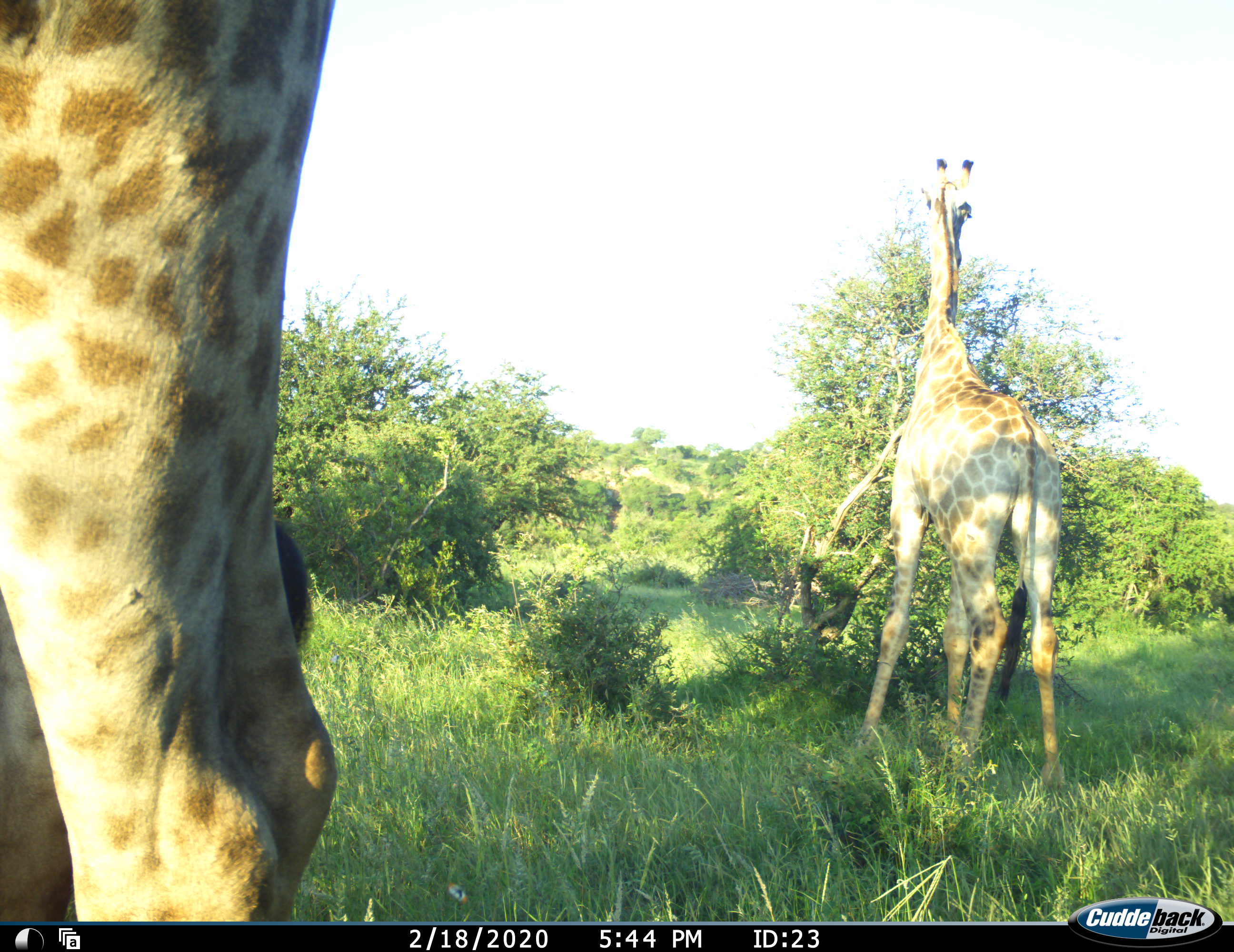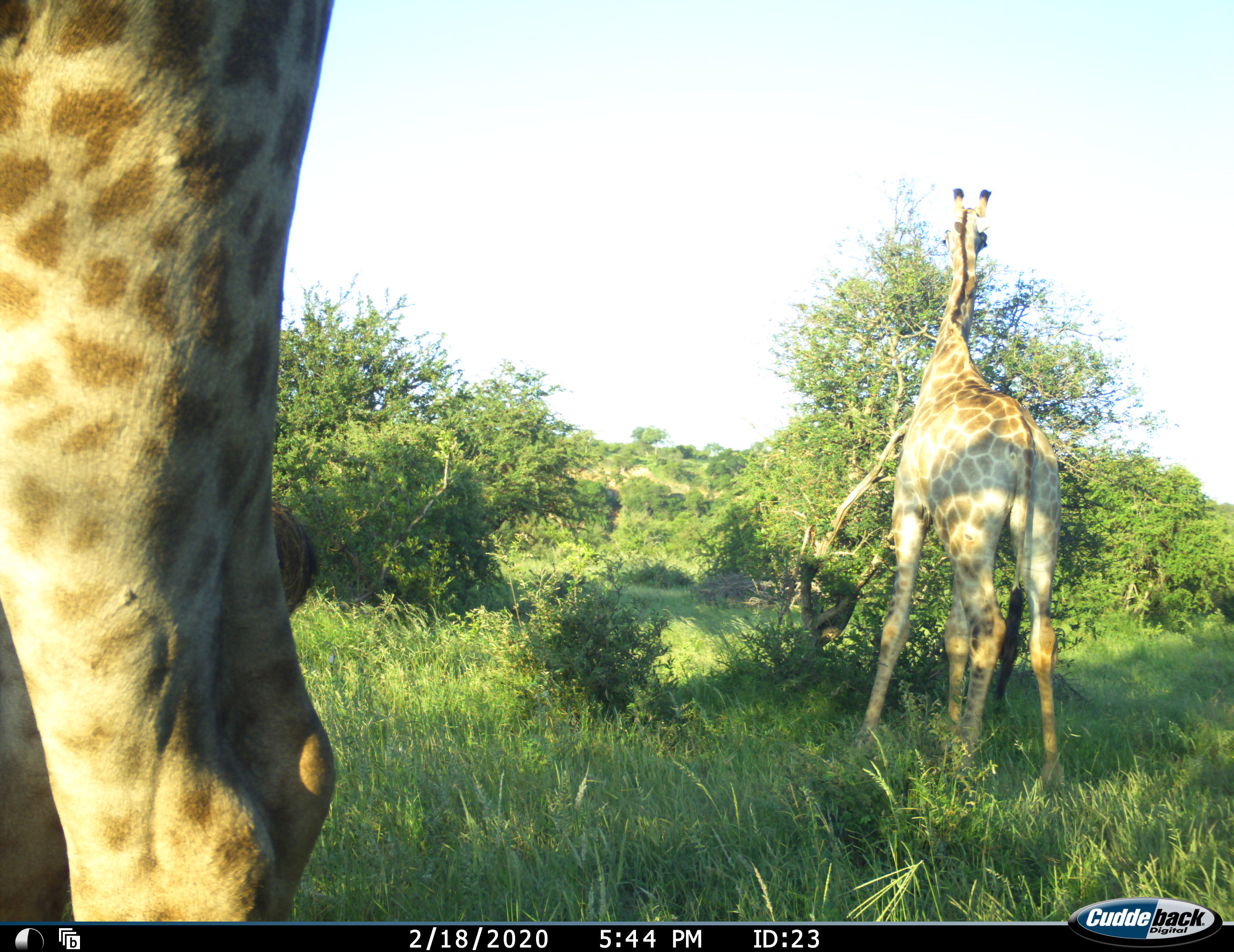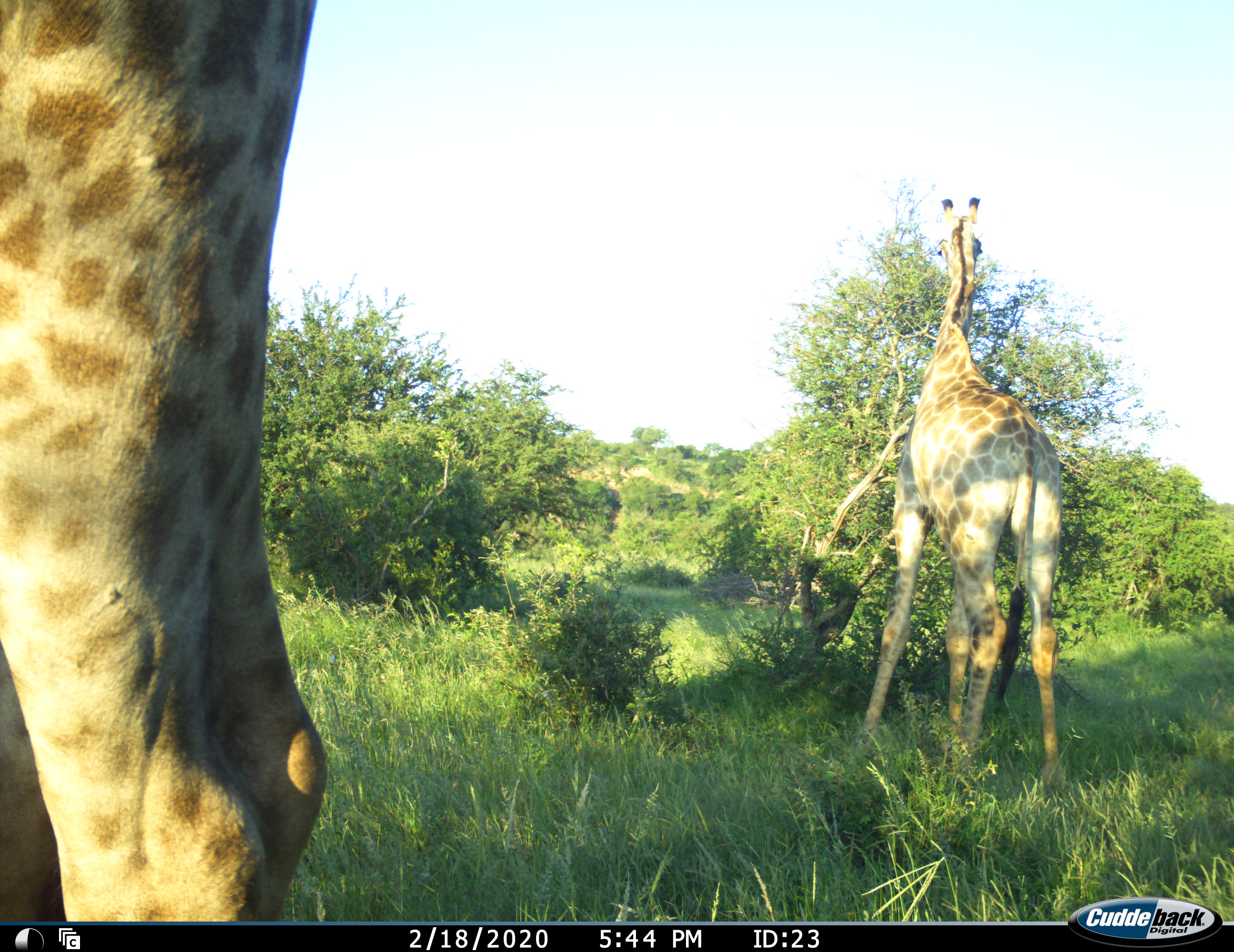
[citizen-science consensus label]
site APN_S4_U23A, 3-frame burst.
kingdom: Animalia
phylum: Chordata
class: Mammalia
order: Artiodactyla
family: Giraffidae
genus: Giraffa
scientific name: Giraffa camelopardalis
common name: giraffe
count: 2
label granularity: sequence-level